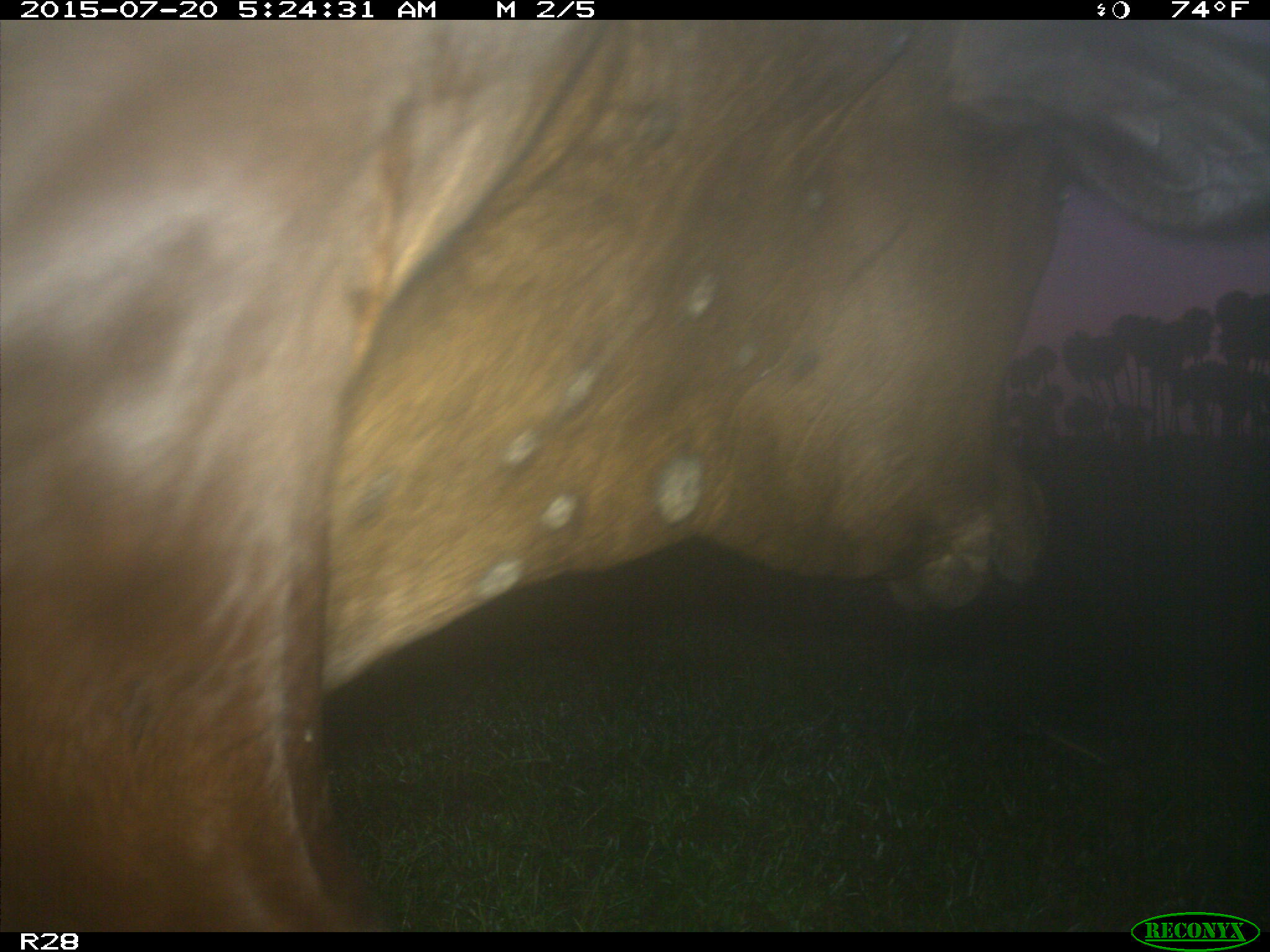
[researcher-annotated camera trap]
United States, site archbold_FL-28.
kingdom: Animalia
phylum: Chordata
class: Mammalia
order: Artiodactyla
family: Bovidae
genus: Bos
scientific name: Bos taurus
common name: domestic cow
Bos taurus (domestic cow).